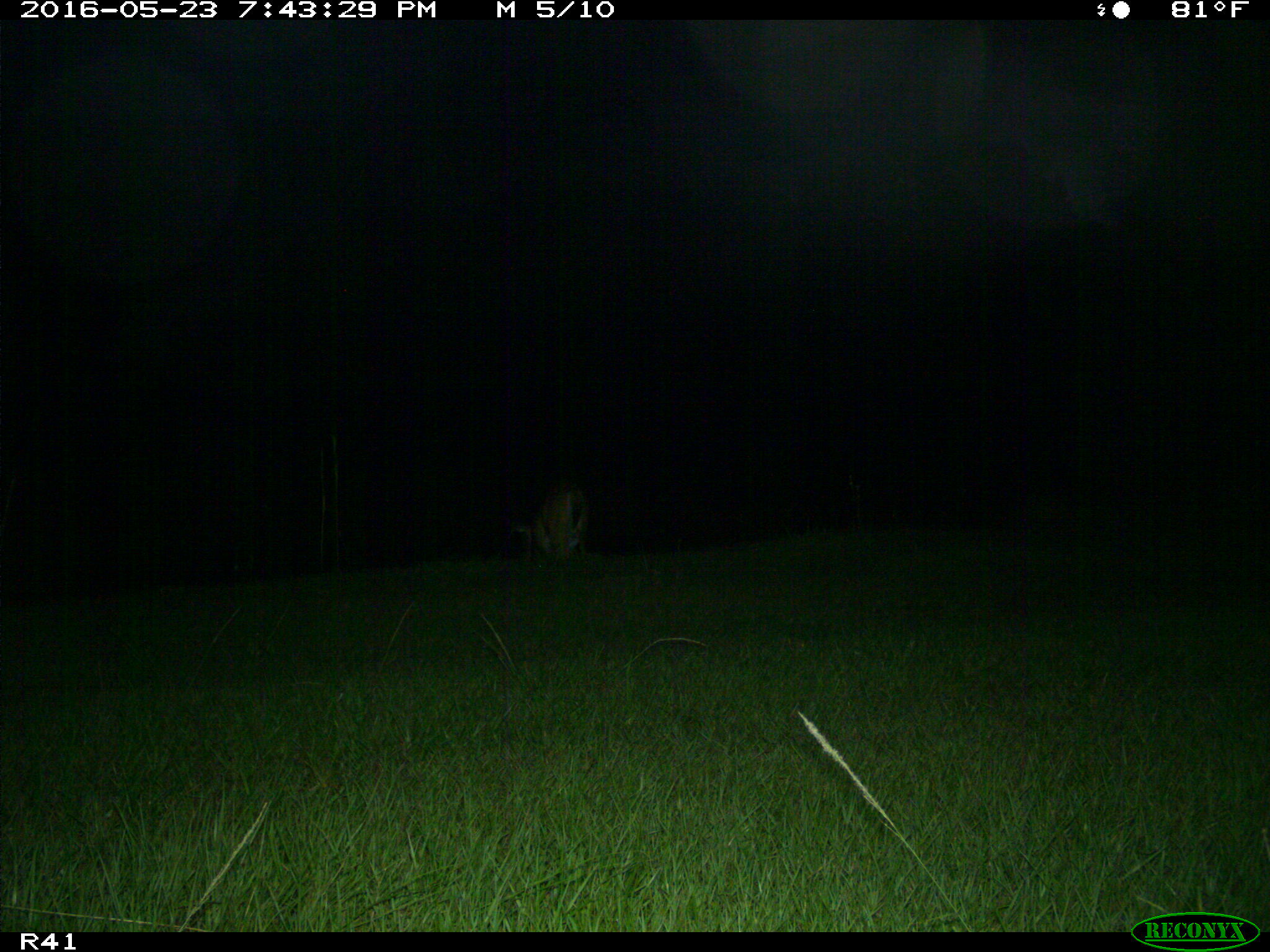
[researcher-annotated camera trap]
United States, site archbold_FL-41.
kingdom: Animalia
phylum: Chordata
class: Mammalia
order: Artiodactyla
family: Cervidae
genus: Odocoileus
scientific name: Odocoileus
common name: deer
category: unidentified deer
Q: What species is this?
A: Unidentified deer (deer) (Odocoileus).